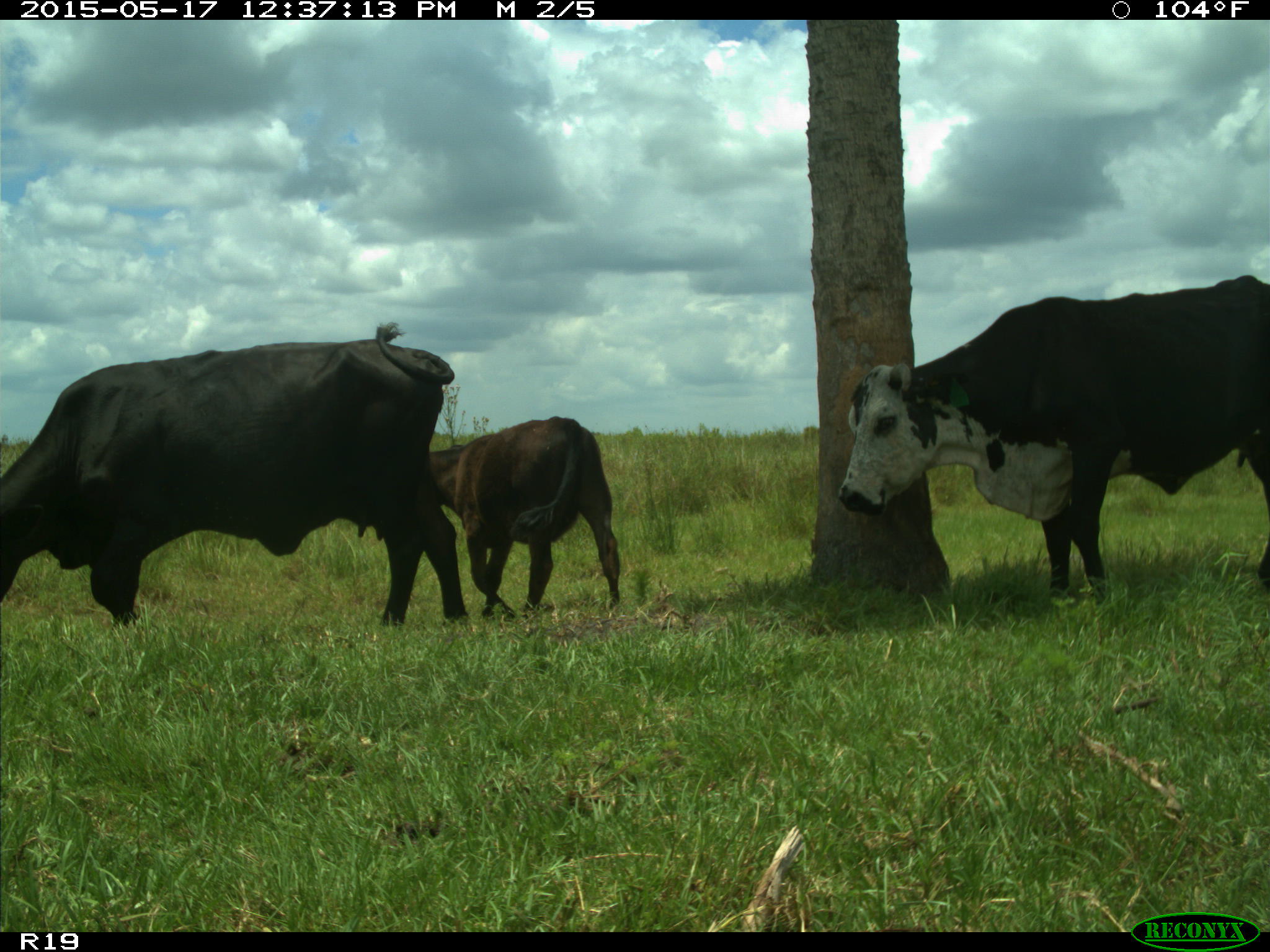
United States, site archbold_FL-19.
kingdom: Animalia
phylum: Chordata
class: Mammalia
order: Artiodactyla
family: Bovidae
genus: Bos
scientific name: Bos taurus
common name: domestic cow